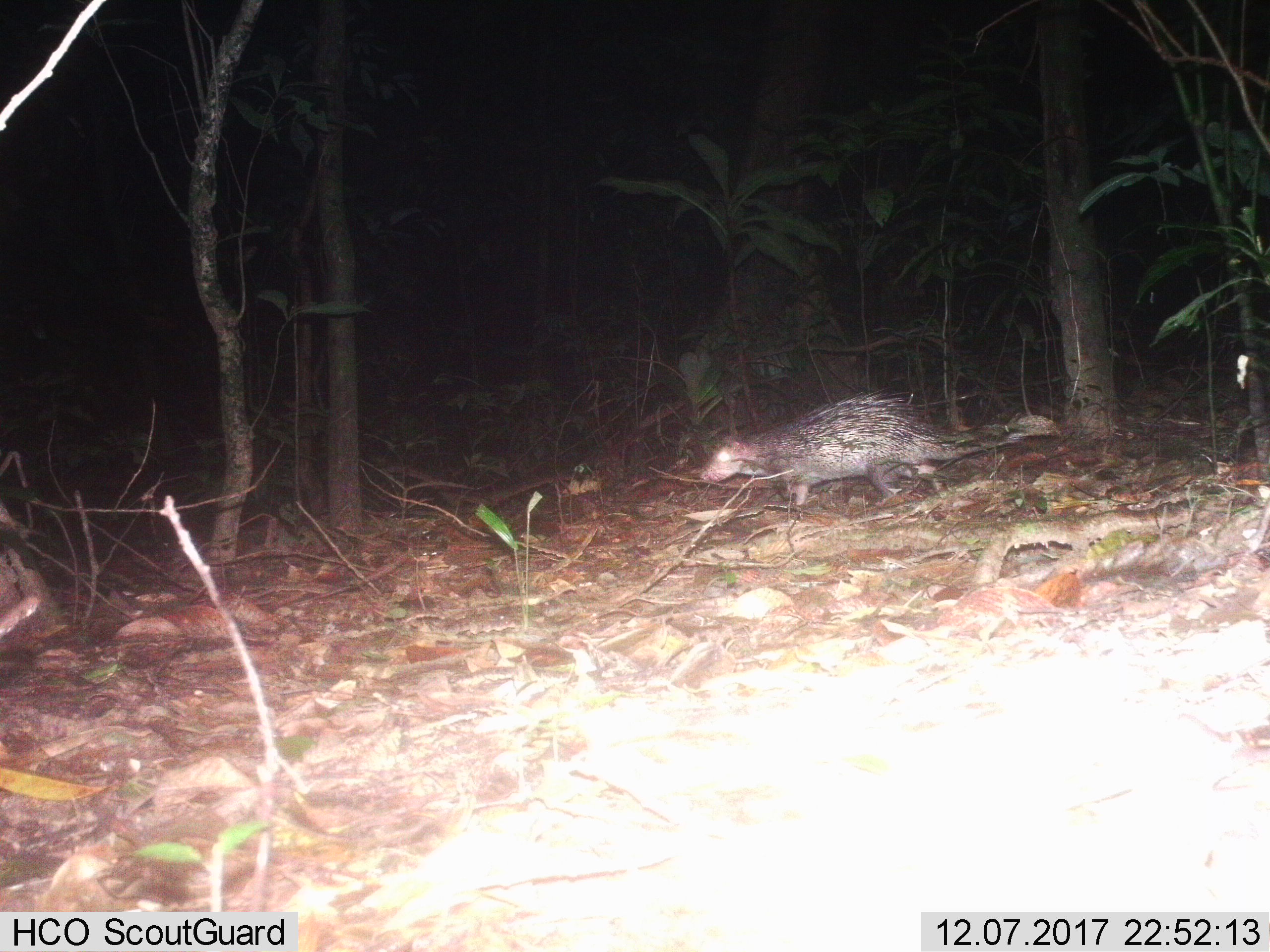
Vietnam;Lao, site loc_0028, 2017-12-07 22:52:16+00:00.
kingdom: Animalia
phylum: Chordata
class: Mammalia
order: Rodentia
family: Hystricidae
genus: Atherurus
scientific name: Atherurus macrourus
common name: asiatic brush-tailed porcupine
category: asiatic brush tailed porcupine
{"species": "asiatic brush tailed porcupine (asiatic brush-tailed porcupine) (Atherurus macrourus)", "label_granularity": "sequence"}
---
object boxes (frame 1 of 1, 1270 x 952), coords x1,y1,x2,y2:
asiatic brush tailed porcupine: 696,385,1061,505